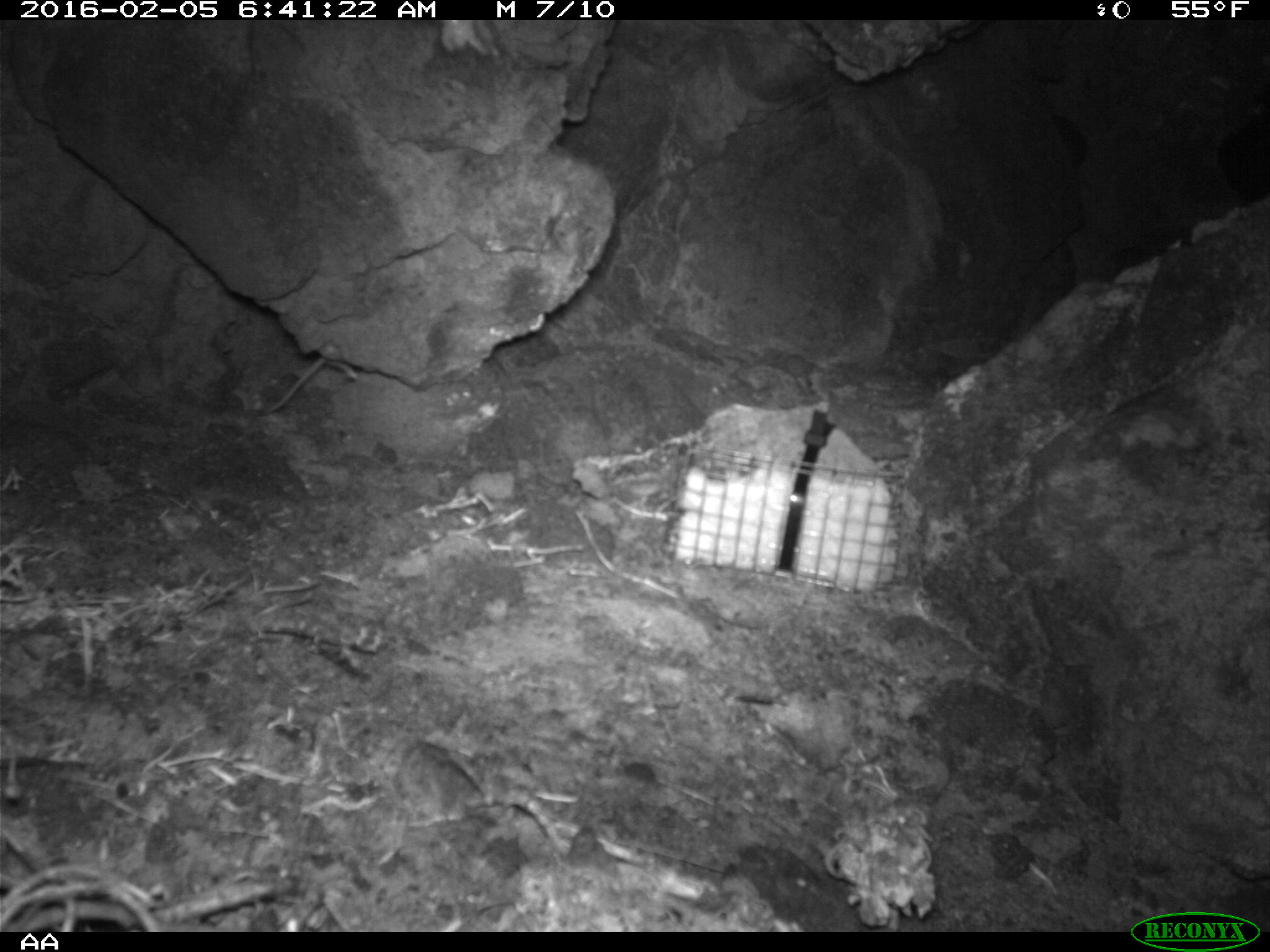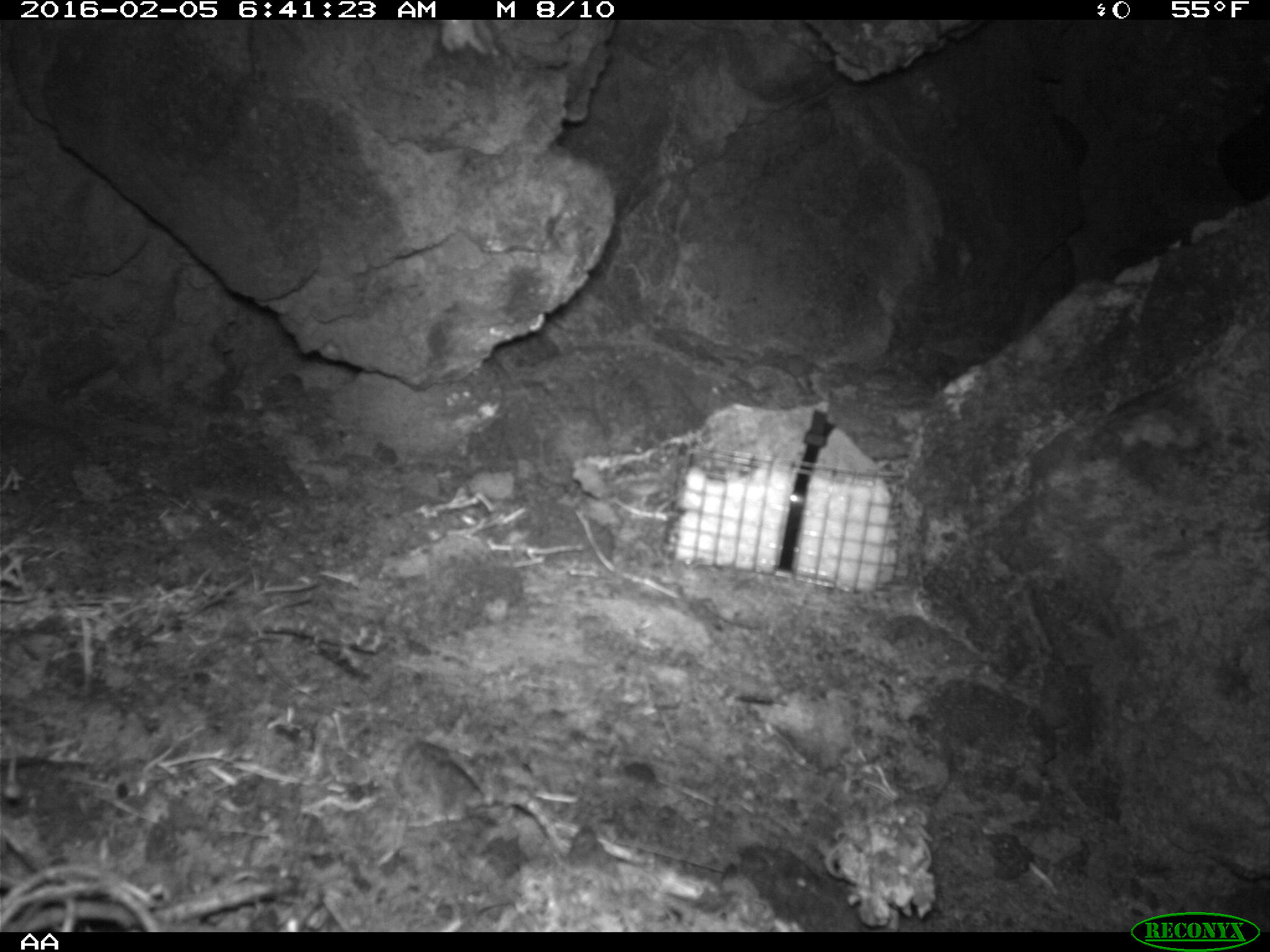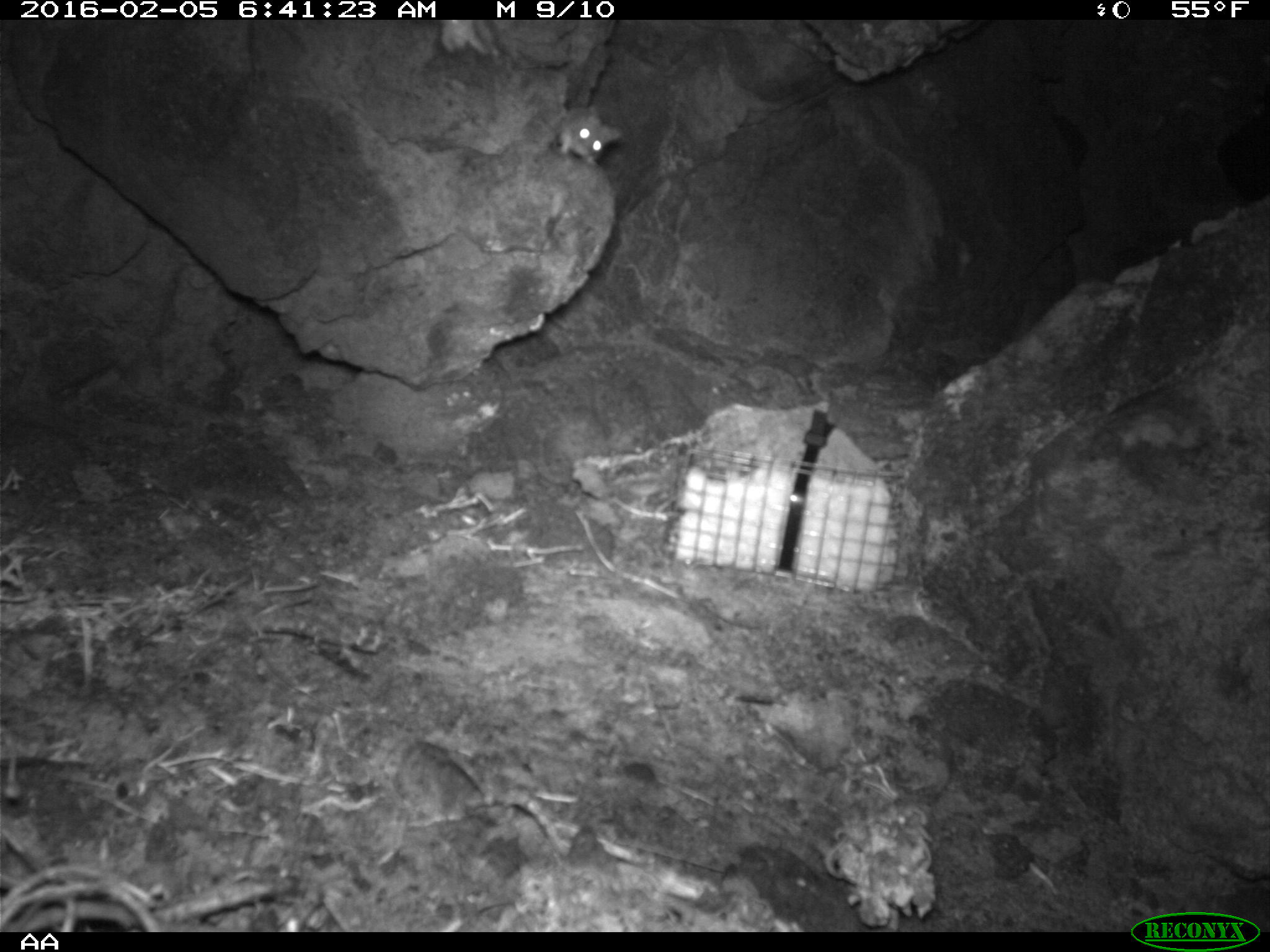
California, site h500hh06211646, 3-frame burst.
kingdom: Animalia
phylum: Chordata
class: Mammalia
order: Rodentia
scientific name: Rodentia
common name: rodent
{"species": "rodent (Rodentia)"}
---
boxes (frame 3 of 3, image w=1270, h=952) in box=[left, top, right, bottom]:
rodent: box=[559, 103, 622, 164]; box=[442, 16, 501, 58]